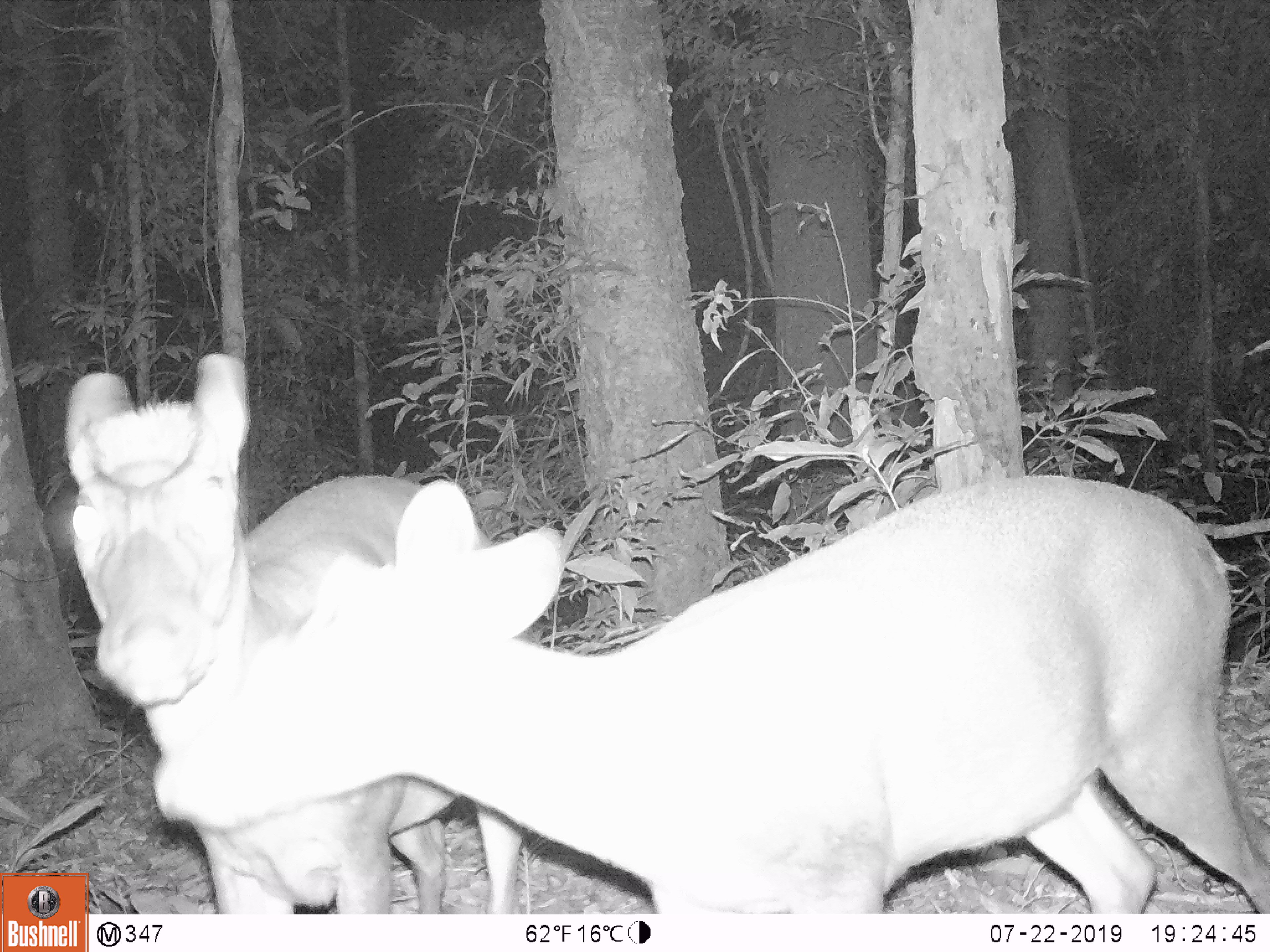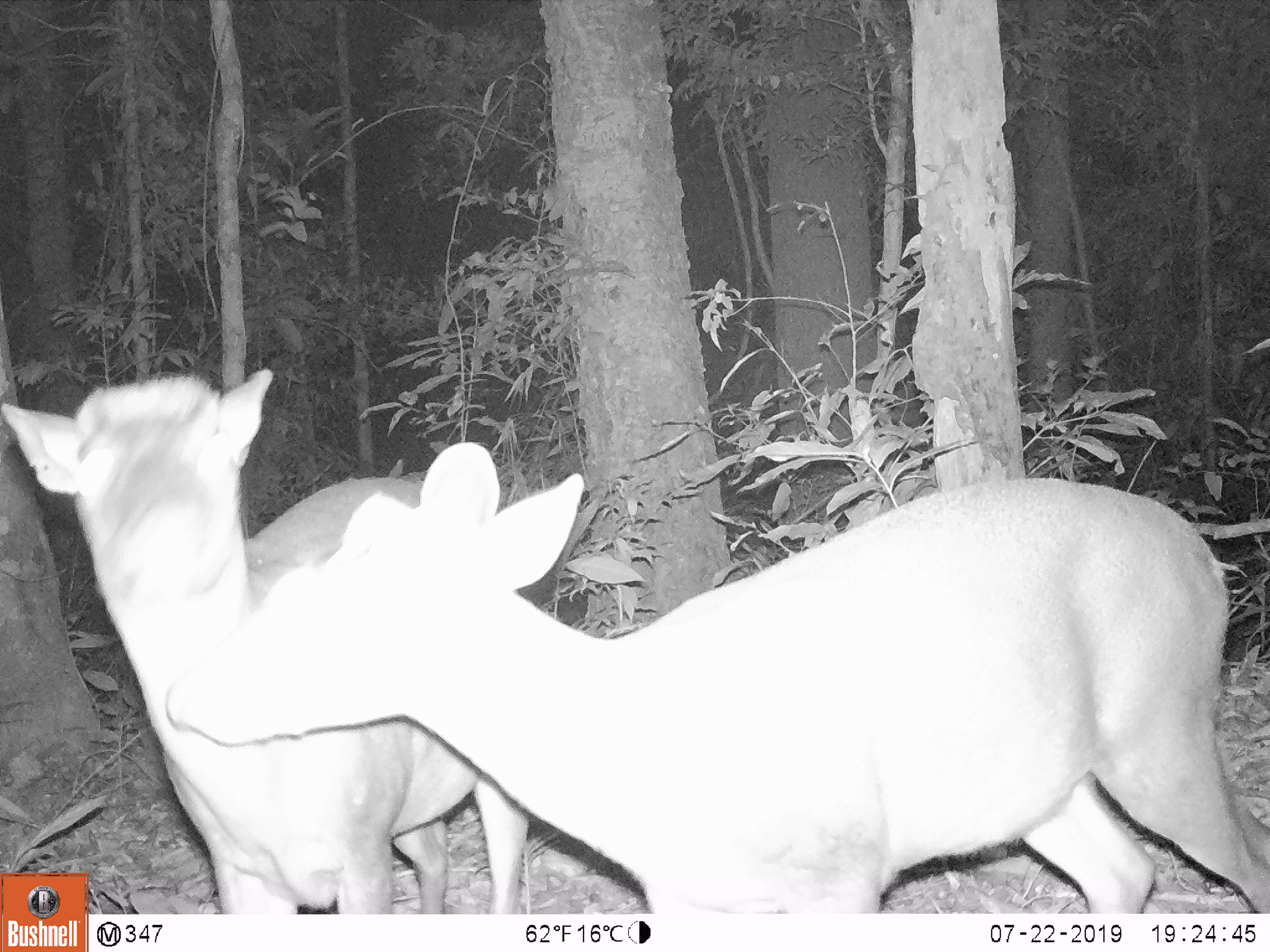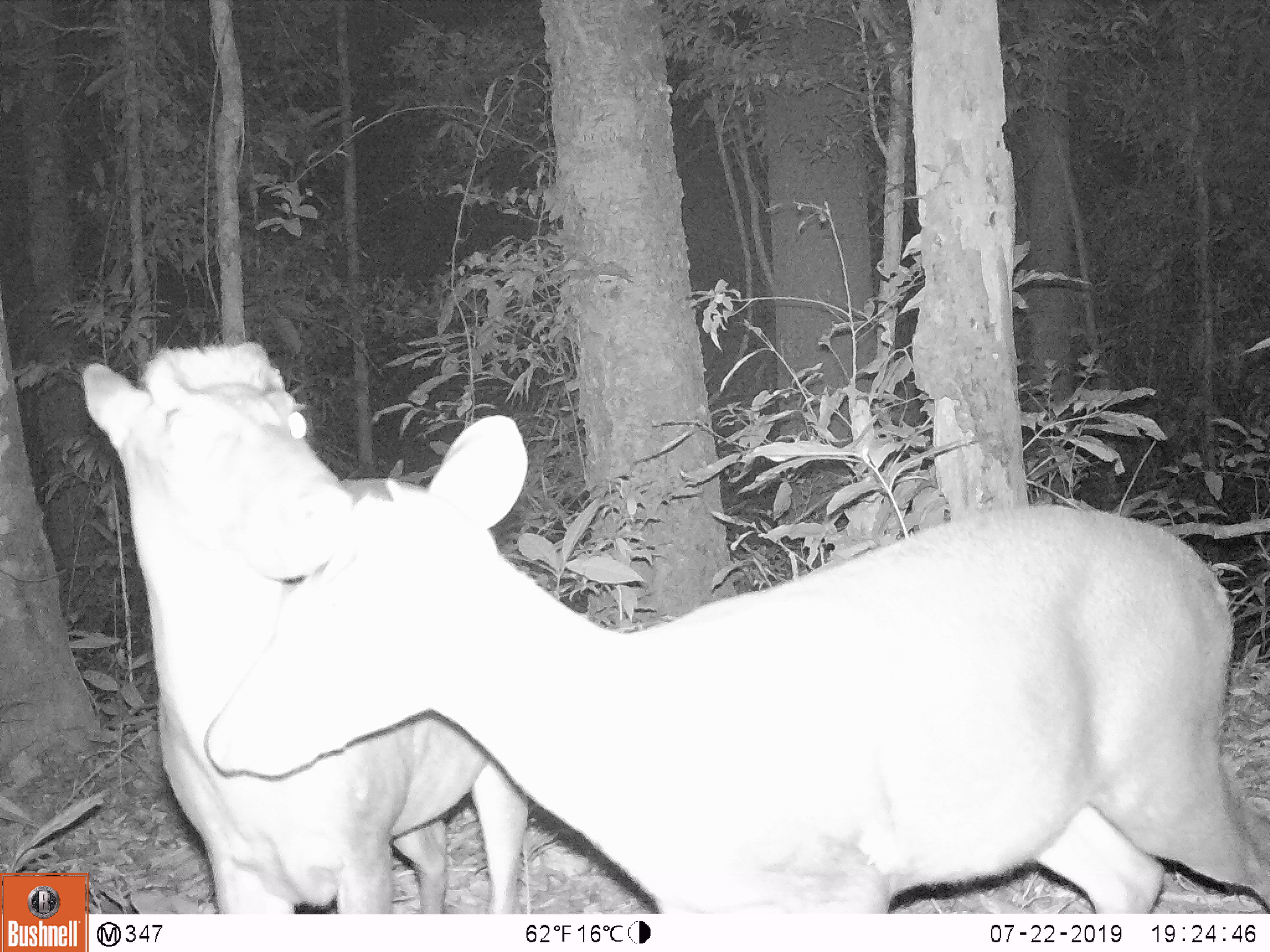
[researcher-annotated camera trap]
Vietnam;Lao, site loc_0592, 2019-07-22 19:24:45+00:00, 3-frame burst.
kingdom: Animalia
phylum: Chordata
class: Mammalia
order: Artiodactyla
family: Cervidae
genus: Muntiacus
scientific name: Muntiacus rooseveltorum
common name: roosevelt's muntjac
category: roosevelts muntjac group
Roosevelts muntjac group (roosevelt's muntjac) (Muntiacus rooseveltorum). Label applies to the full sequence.